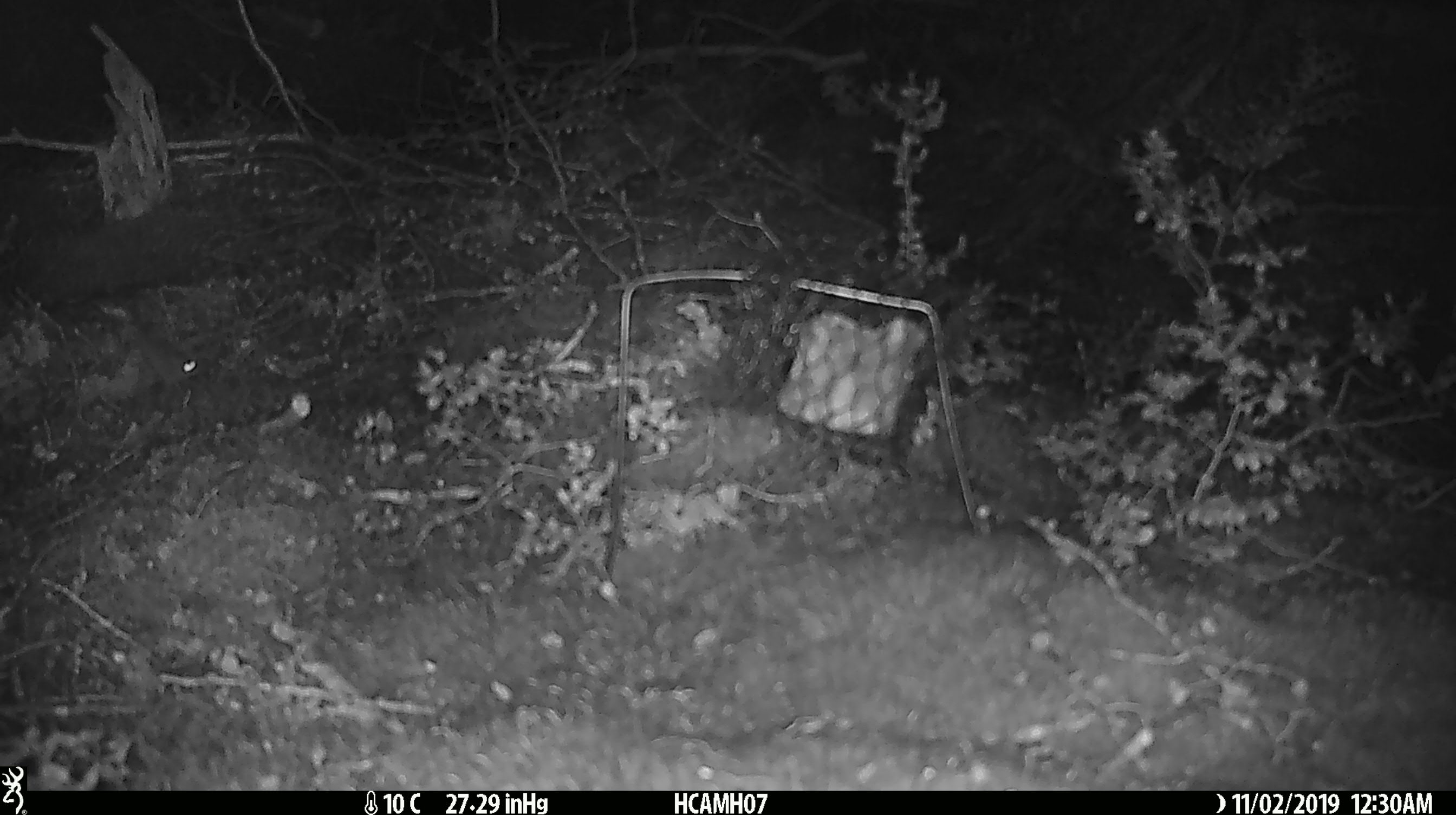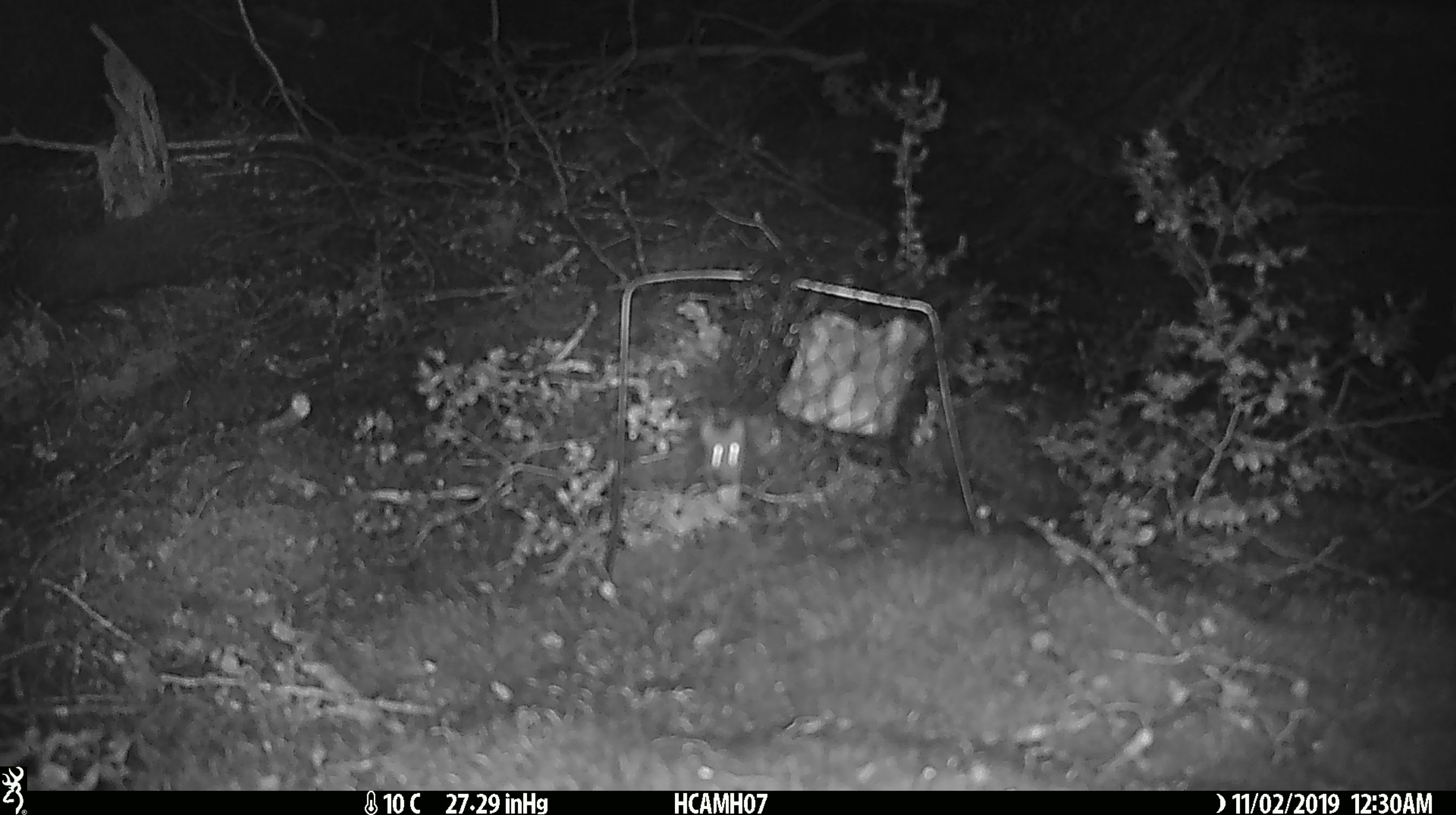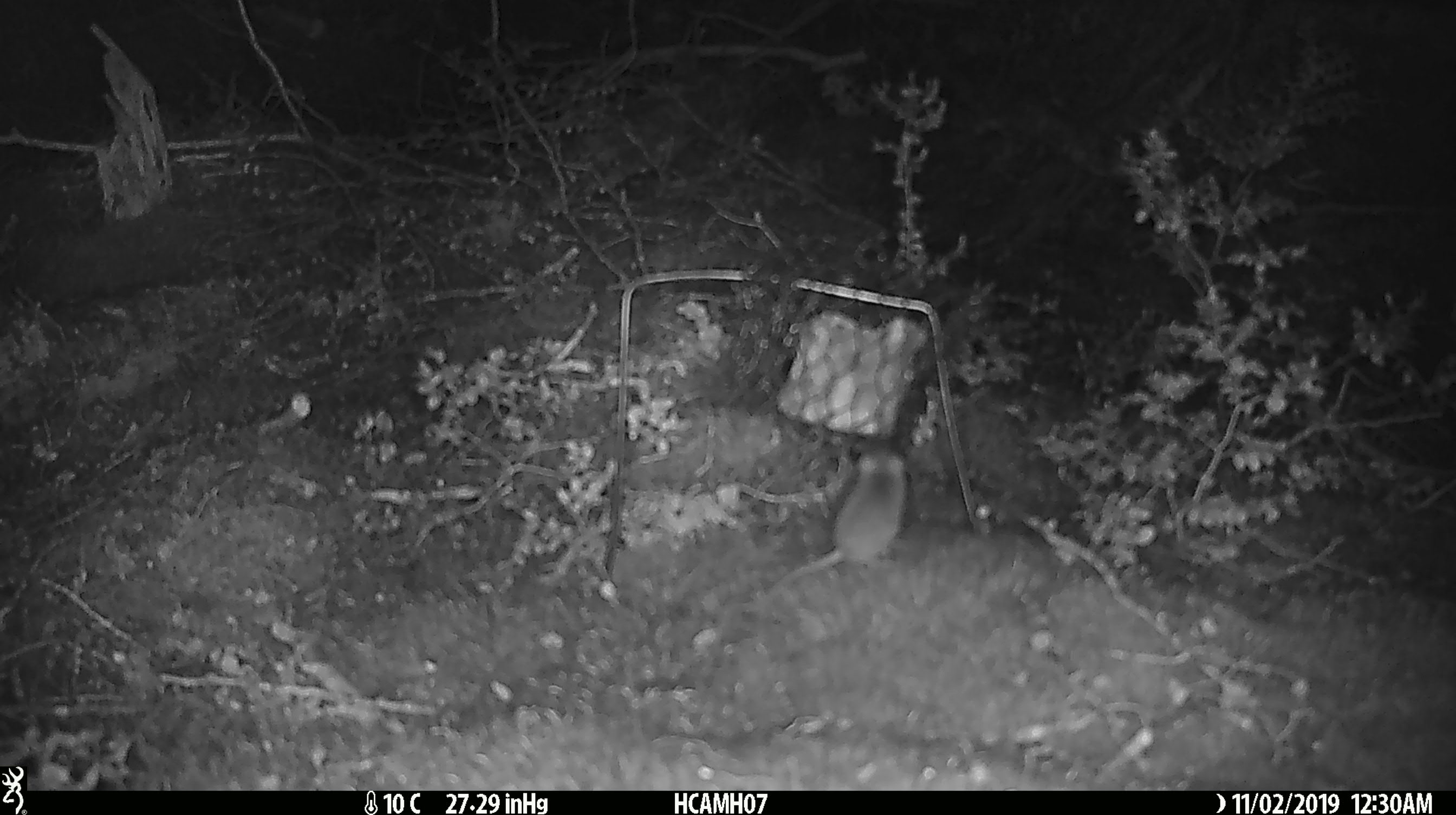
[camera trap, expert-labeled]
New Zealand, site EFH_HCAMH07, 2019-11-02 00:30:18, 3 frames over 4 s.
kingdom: Animalia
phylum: Chordata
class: Mammalia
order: Rodentia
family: Muridae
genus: Mus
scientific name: Mus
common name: mouse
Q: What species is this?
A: Mouse (Mus).